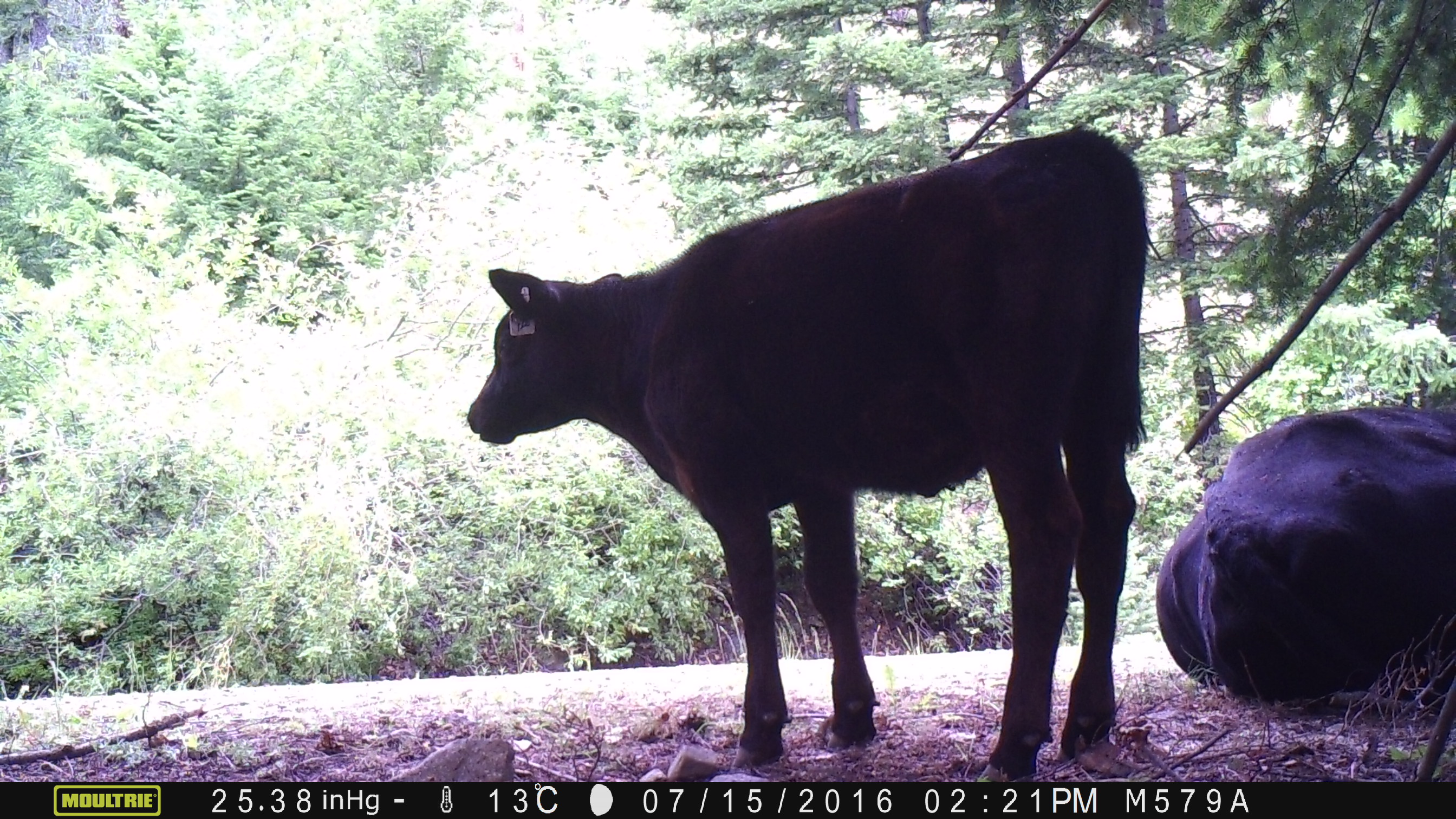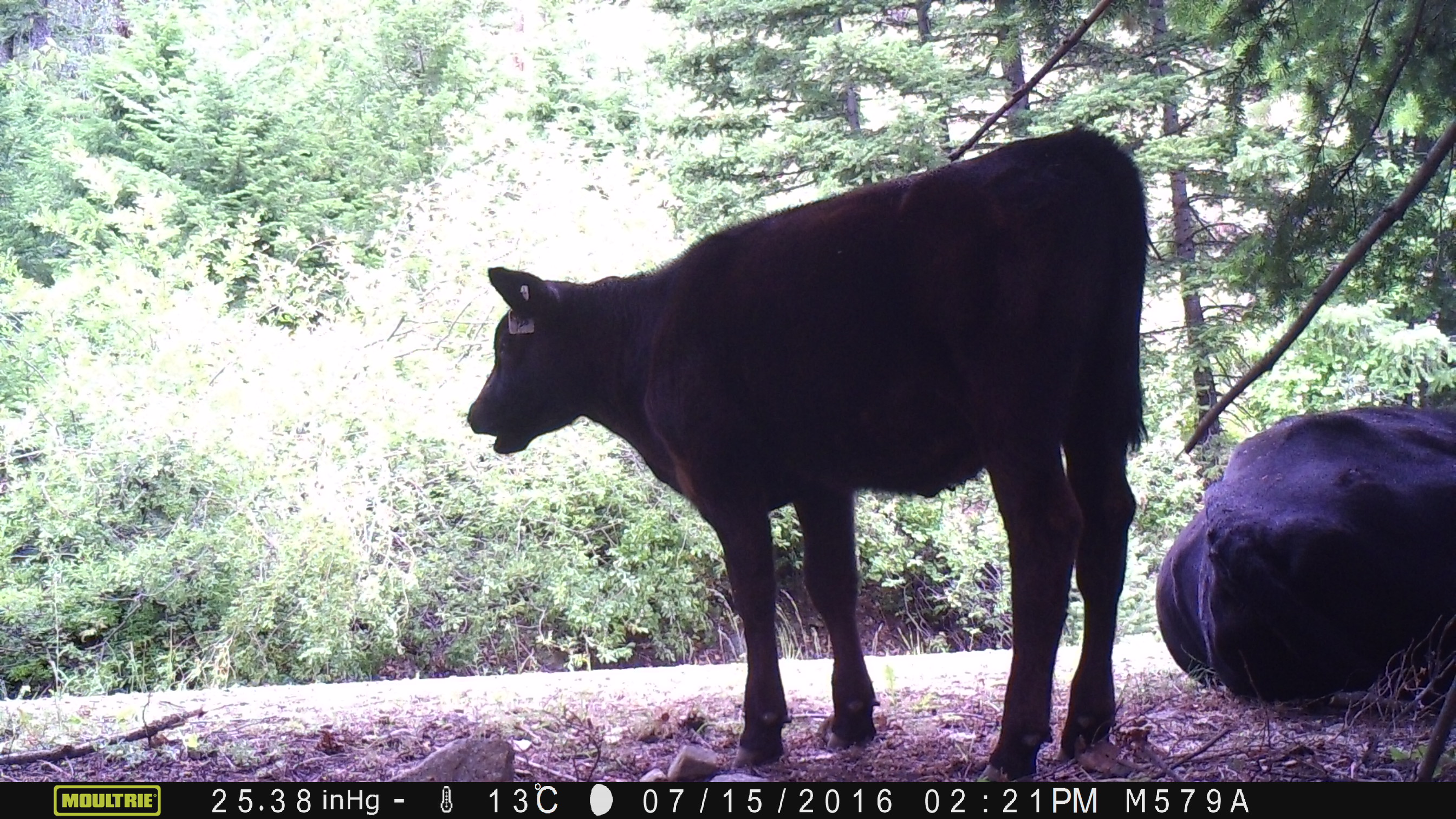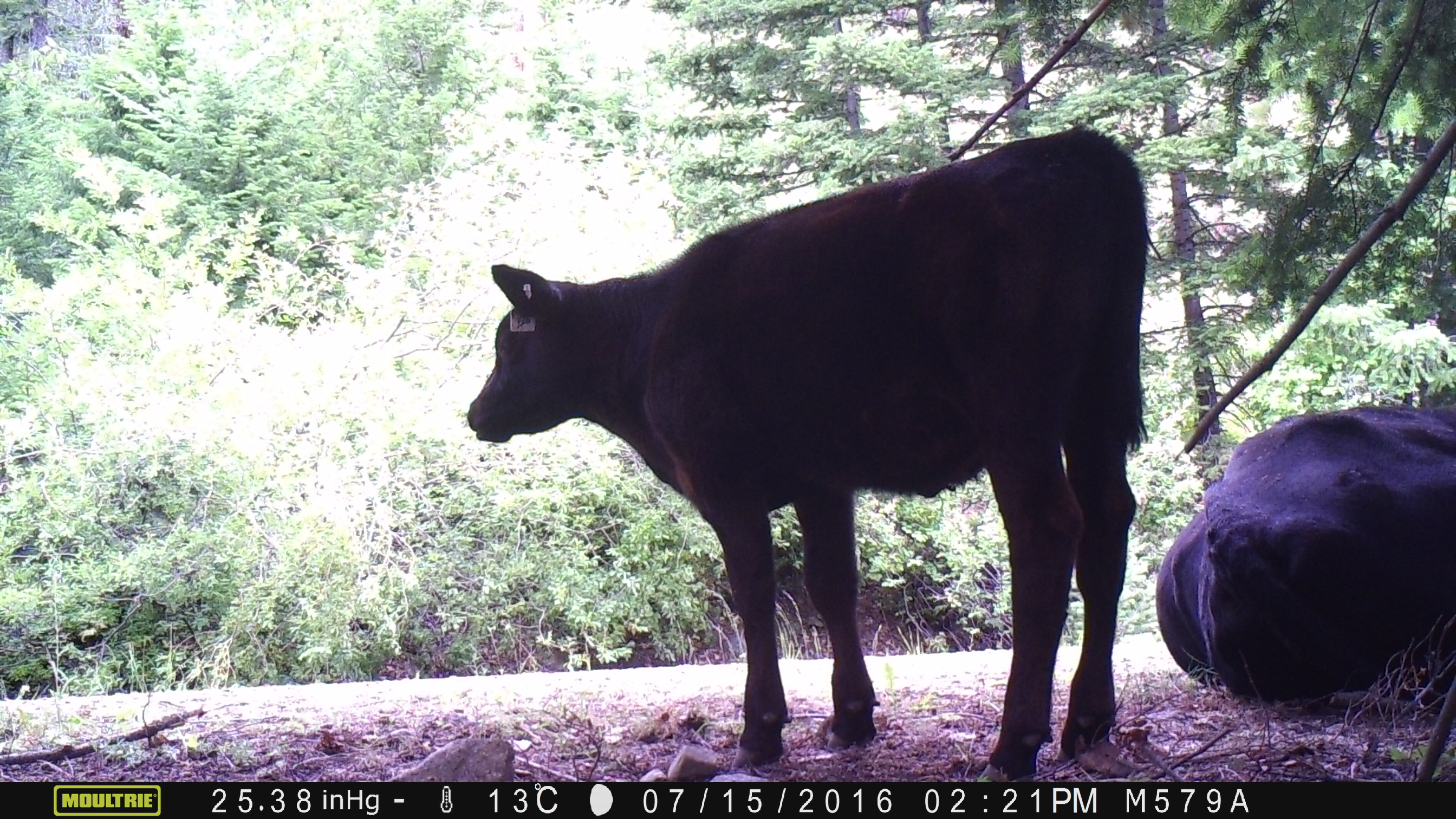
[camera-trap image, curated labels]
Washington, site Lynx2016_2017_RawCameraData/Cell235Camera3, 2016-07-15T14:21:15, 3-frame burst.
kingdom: Animalia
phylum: Chordata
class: Mammalia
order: Artiodactyla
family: Bovidae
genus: Bos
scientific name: Bos taurus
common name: domestic cattle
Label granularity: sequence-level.